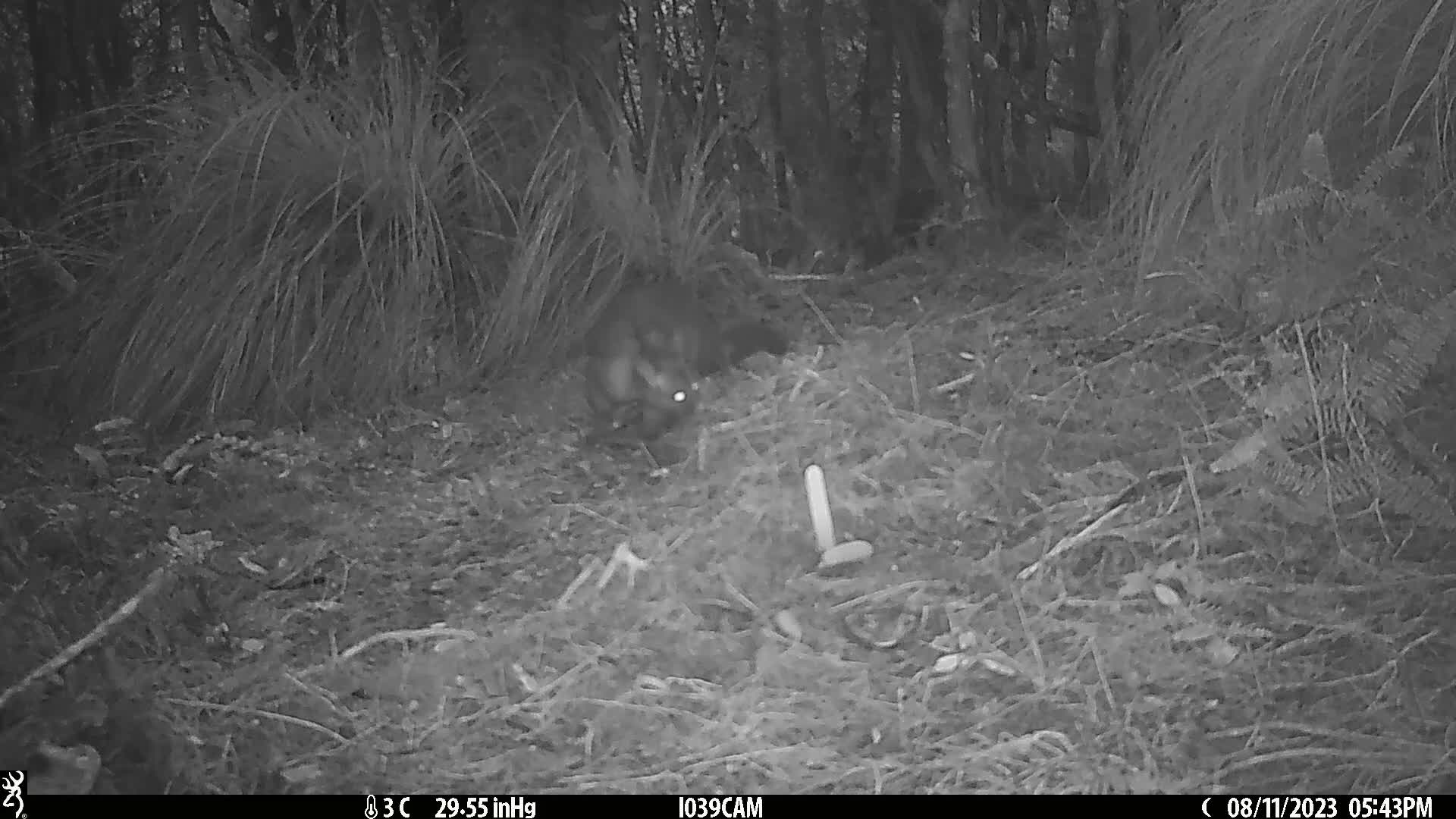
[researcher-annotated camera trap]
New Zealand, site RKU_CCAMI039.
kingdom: Animalia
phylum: Chordata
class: Mammalia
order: Diprotodontia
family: Phalangeridae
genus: Trichosurus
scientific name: Trichosurus vulpecula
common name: common brushtail possum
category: possum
Possum (common brushtail possum) (Trichosurus vulpecula).